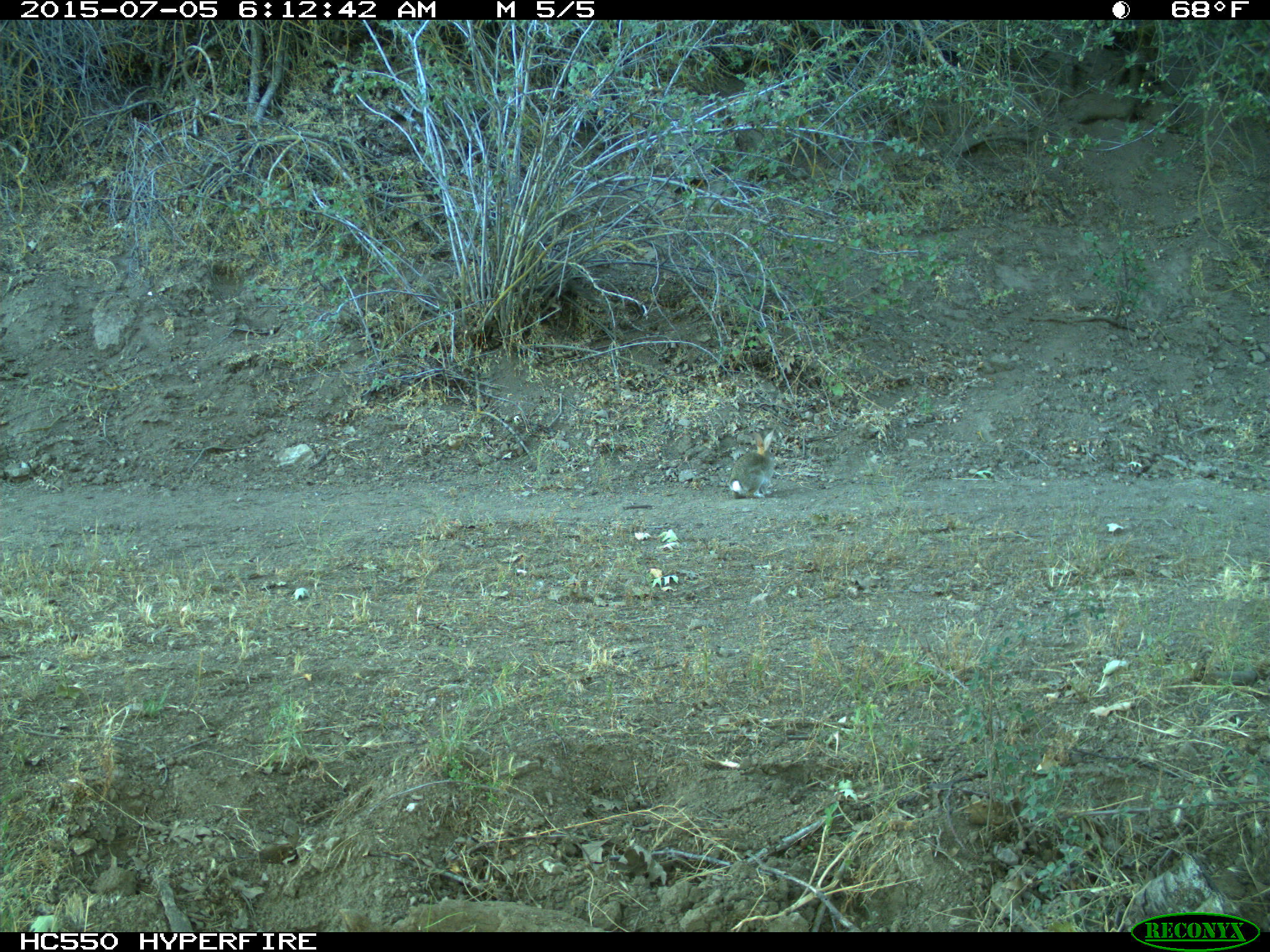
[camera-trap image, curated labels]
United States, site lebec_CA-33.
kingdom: Animalia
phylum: Chordata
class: Mammalia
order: Lagomorpha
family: Leporidae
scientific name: Leporidae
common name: rabbits and hares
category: unidentified rabbit